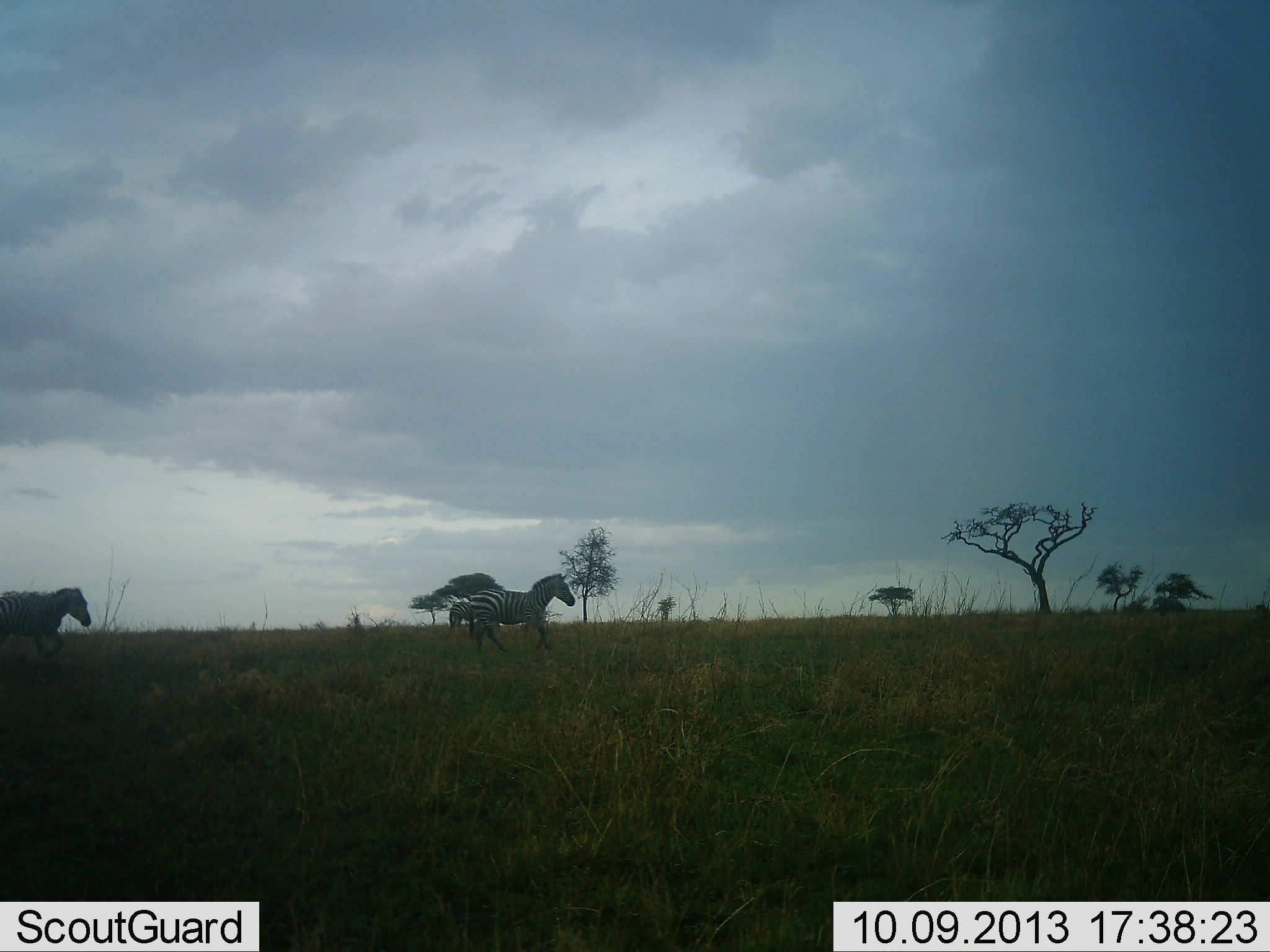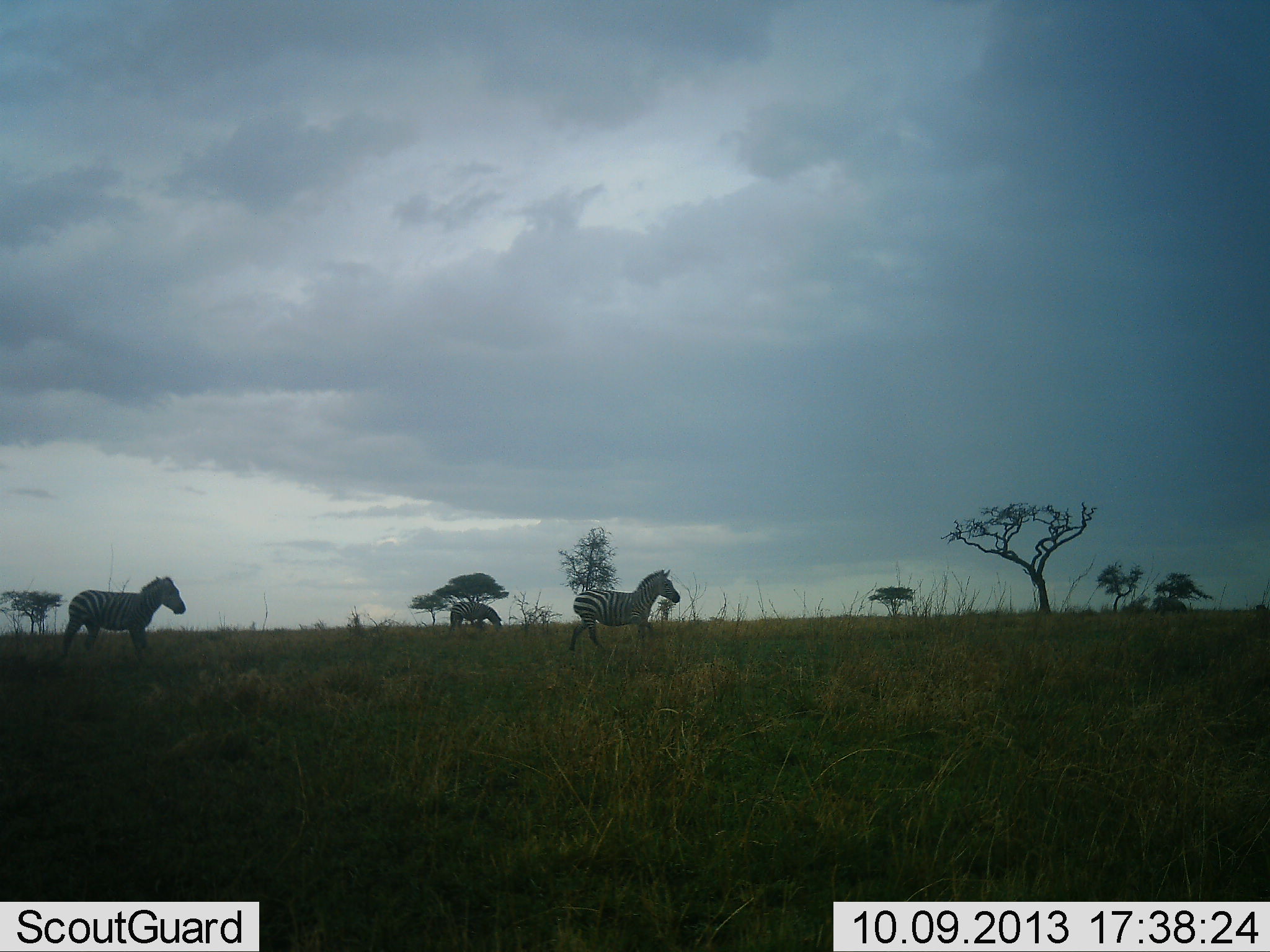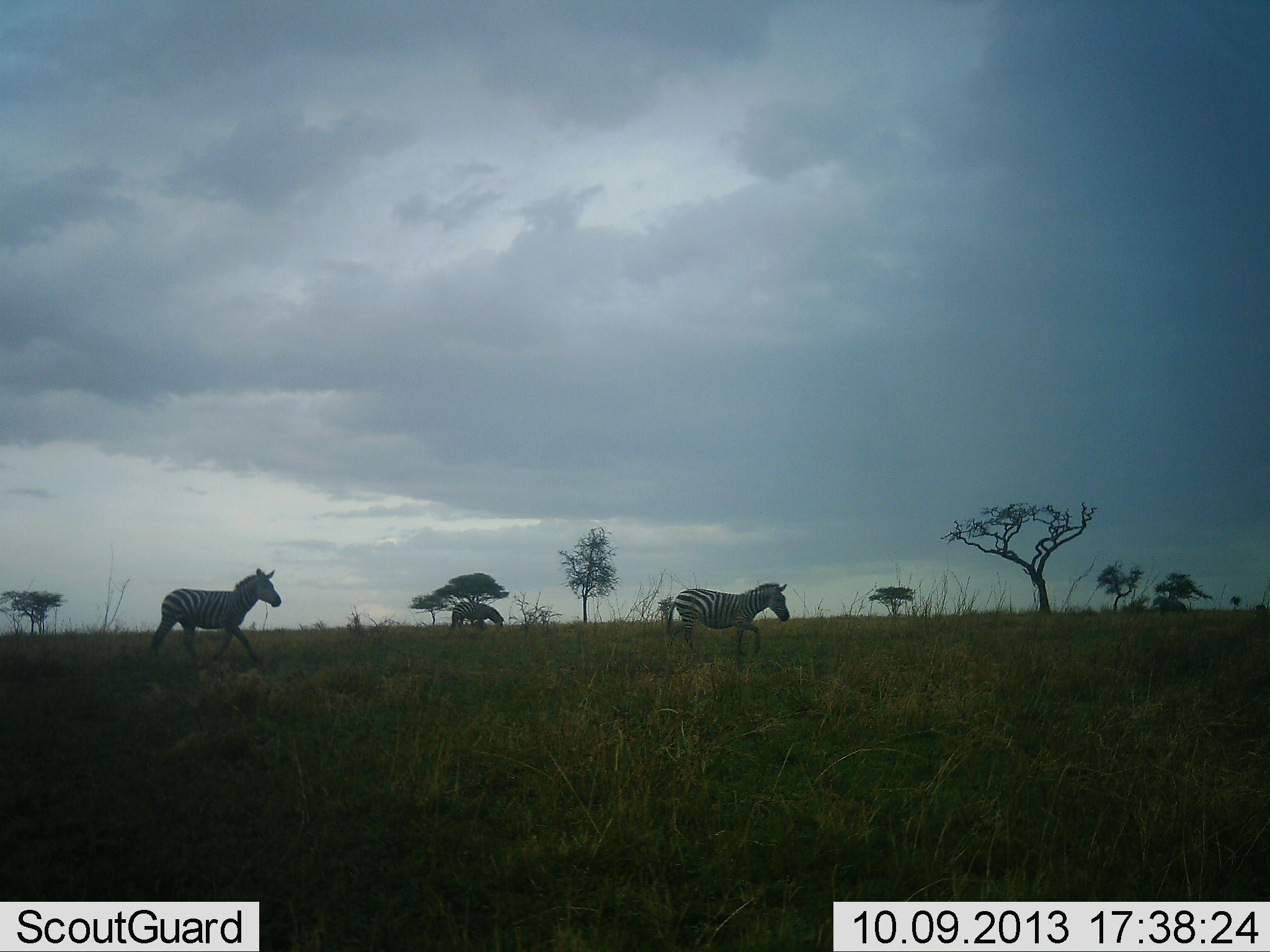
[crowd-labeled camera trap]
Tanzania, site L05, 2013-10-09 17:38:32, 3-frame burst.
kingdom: Animalia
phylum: Chordata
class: Mammalia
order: Perissodactyla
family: Equidae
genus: Equus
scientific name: Equus quagga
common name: plains zebra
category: zebra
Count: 3.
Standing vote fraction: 27%.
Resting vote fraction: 0%.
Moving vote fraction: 100%.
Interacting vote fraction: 0%.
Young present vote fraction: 0%.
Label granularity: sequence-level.